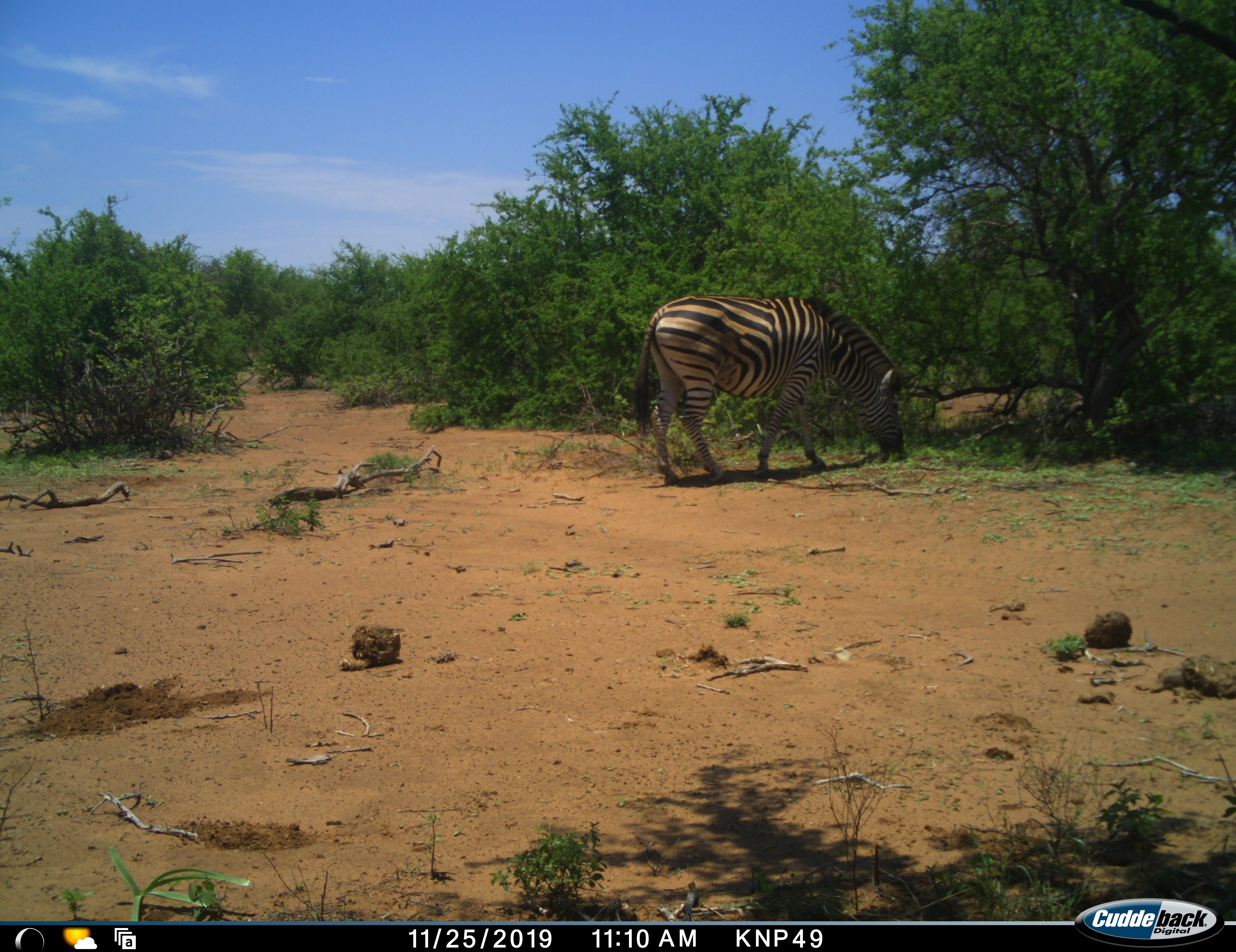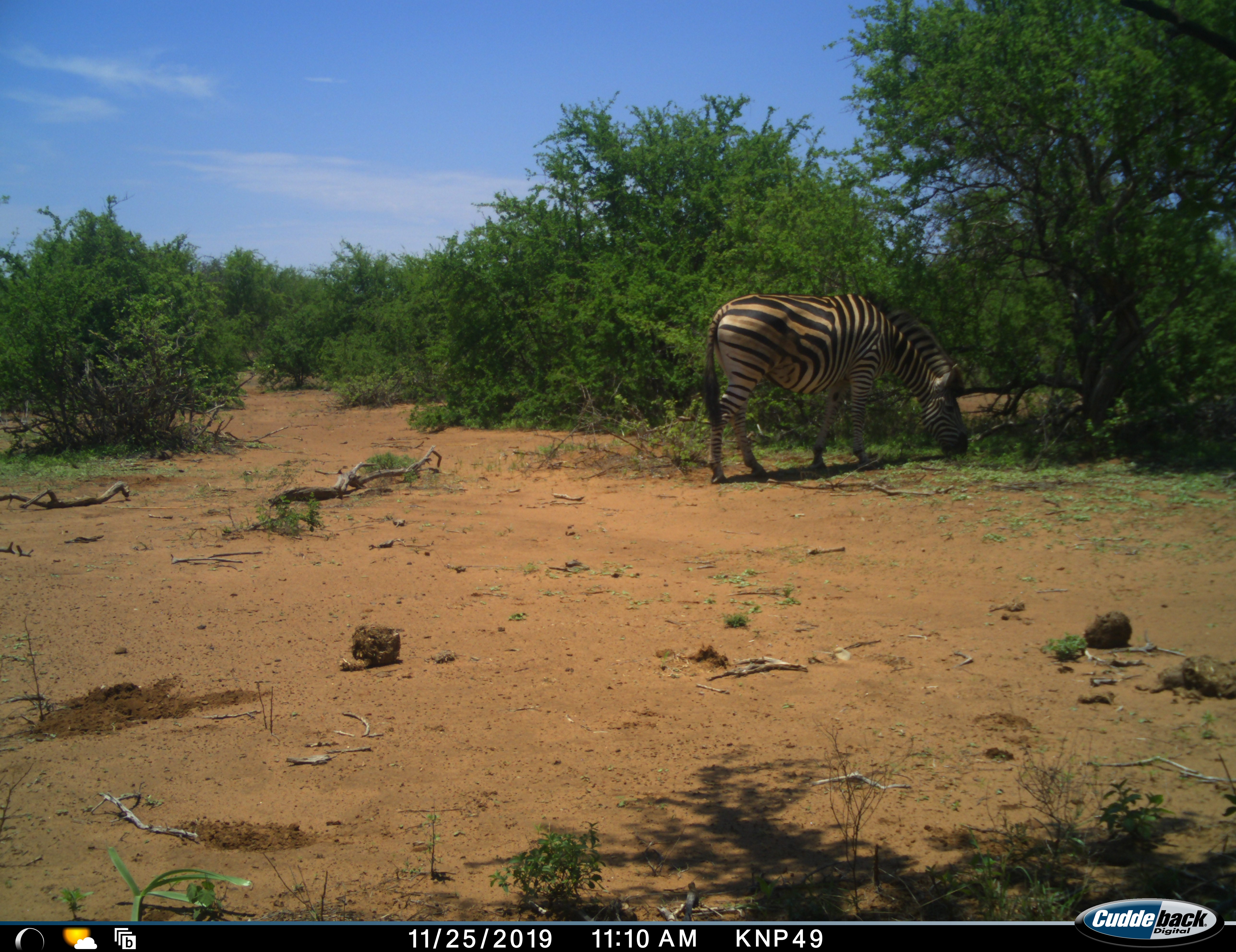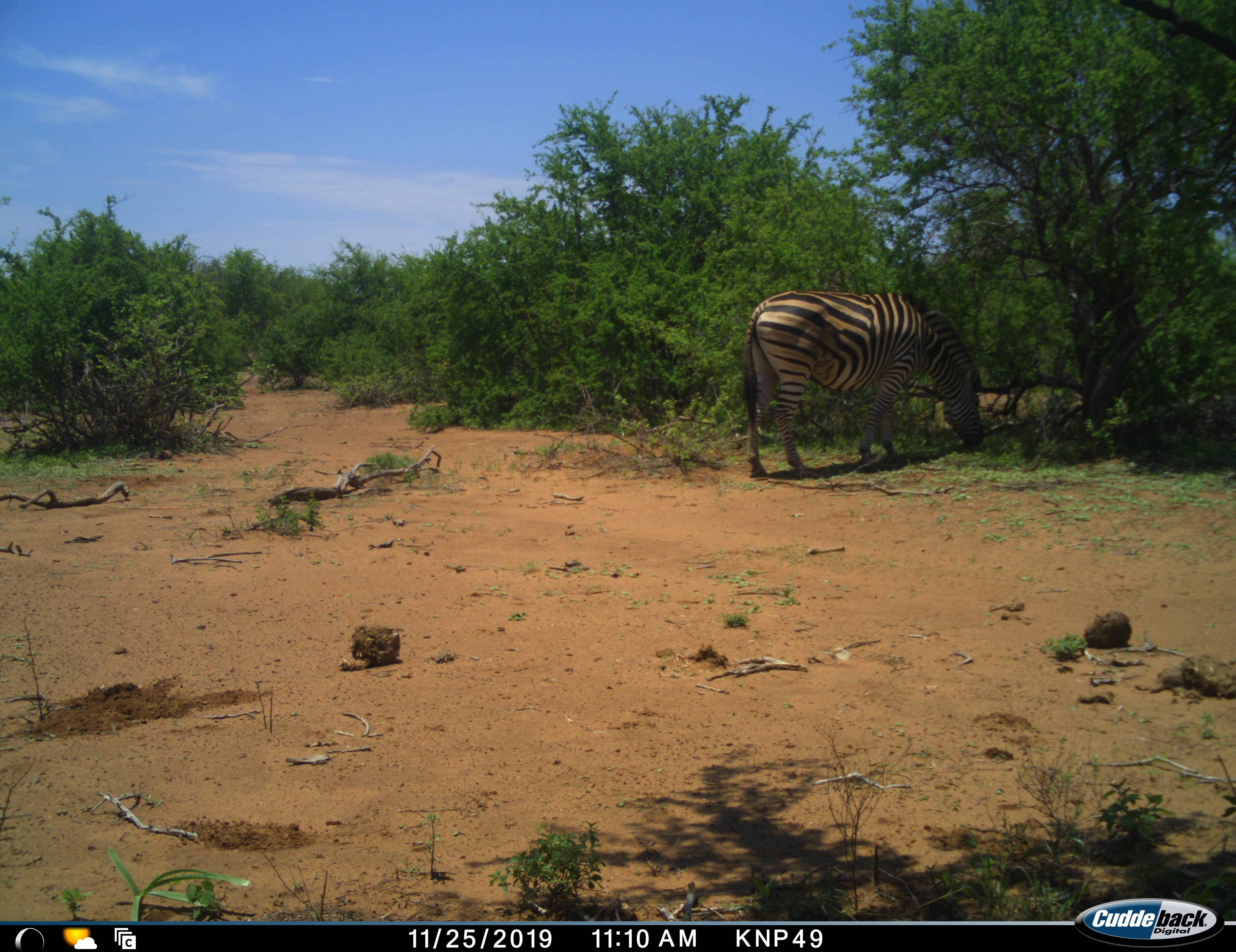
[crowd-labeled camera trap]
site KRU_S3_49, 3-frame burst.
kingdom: Animalia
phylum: Chordata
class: Mammalia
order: Perissodactyla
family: Equidae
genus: Equus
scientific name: Equus quagga burchellii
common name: burchell's zebra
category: zebraburchells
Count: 1.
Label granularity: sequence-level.